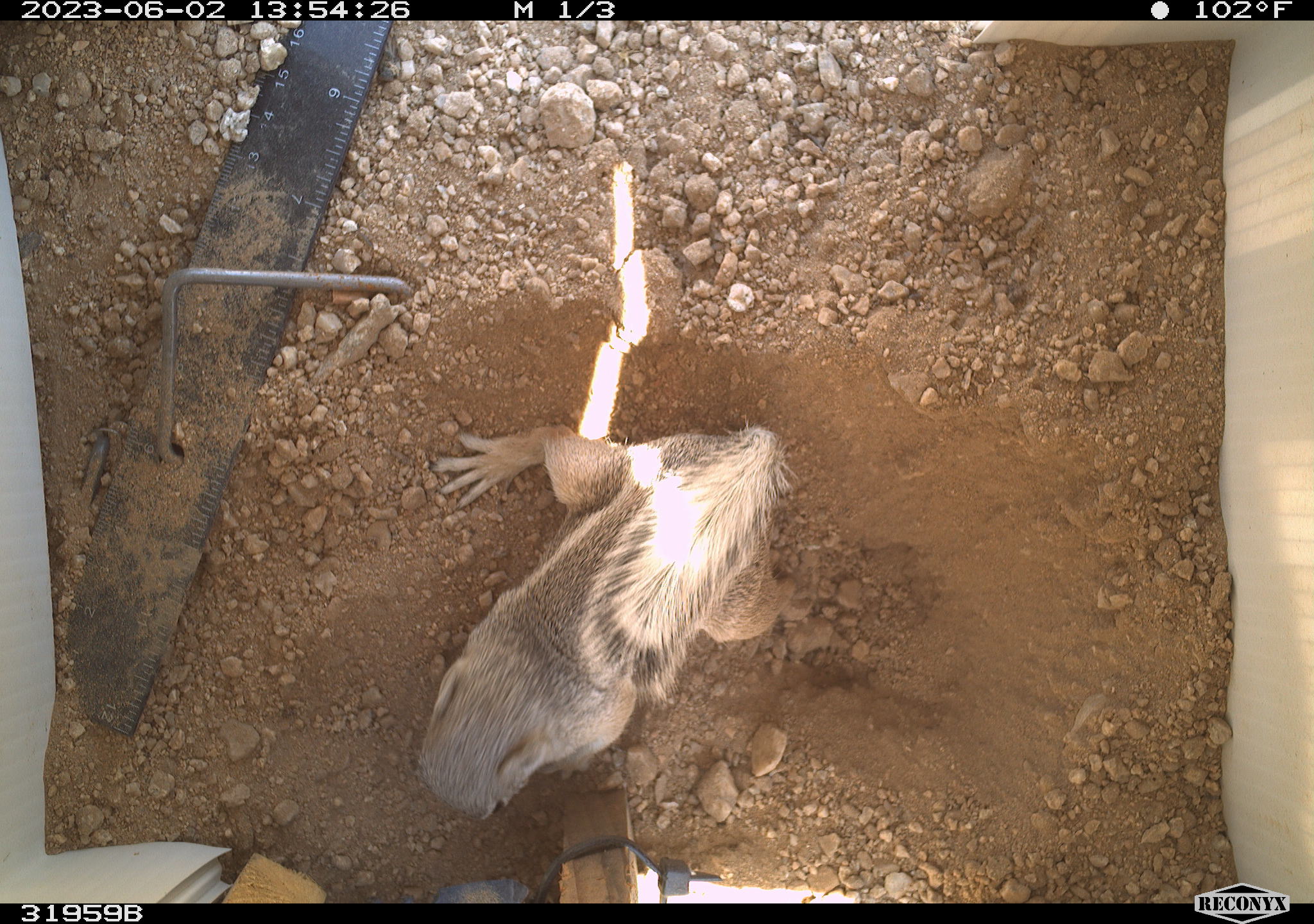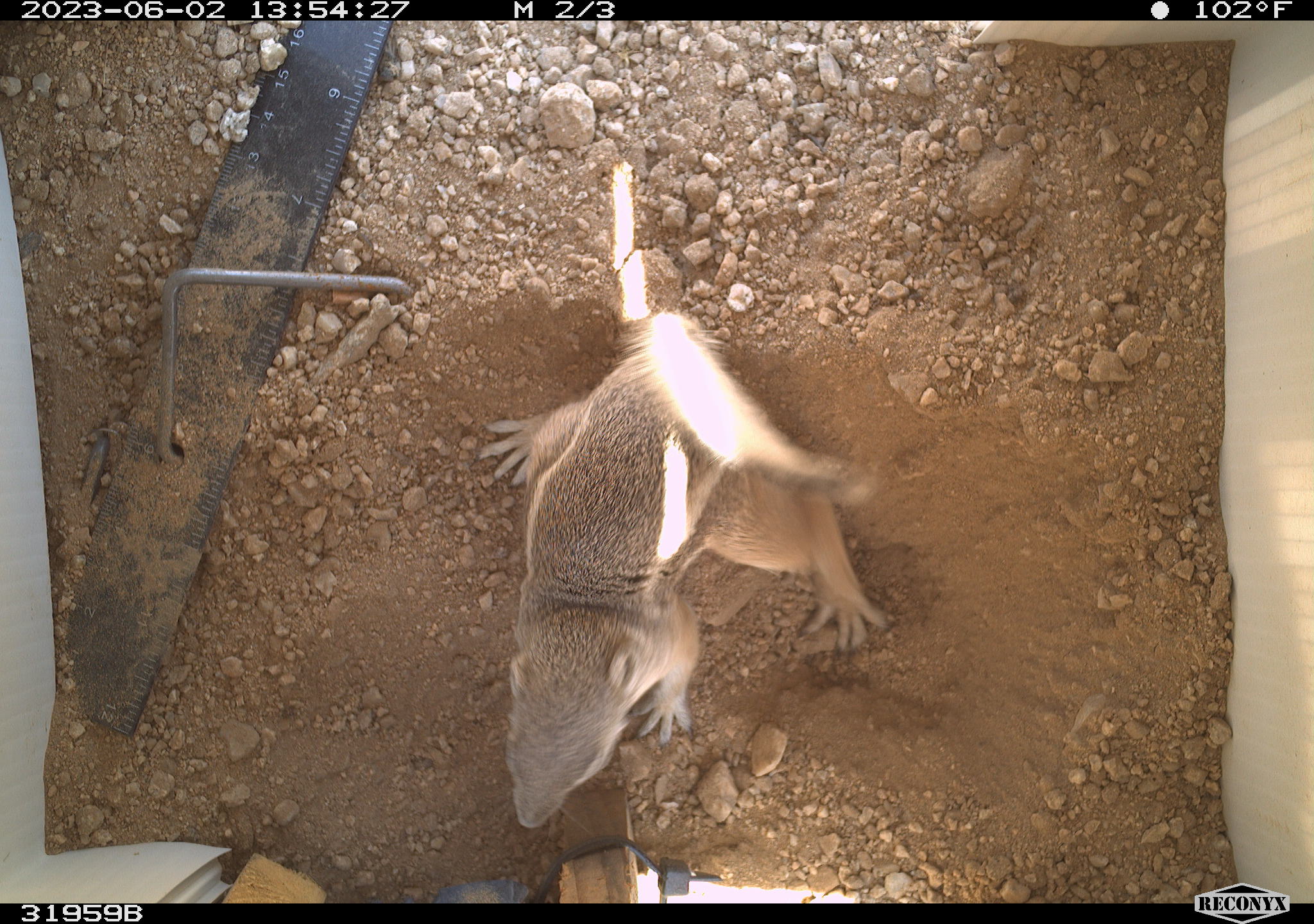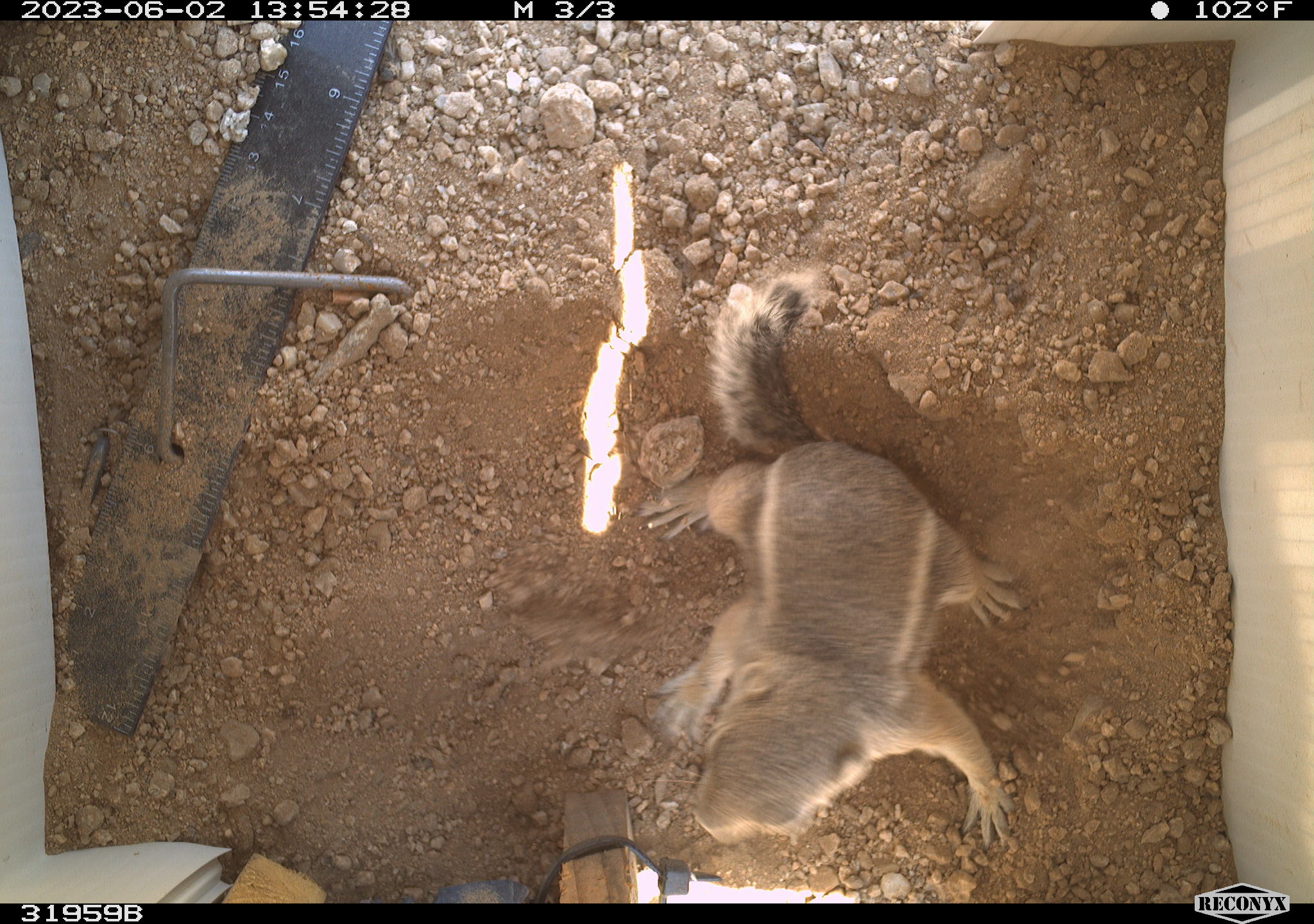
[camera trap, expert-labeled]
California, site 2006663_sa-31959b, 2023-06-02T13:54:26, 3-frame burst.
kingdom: Animalia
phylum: Chordata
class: Mammalia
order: Rodentia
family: Sciuridae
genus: Ammospermophilus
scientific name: Ammospermophilus leucurus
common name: white-tailed antelope squirrel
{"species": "white-tailed antelope squirrel (Ammospermophilus leucurus)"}